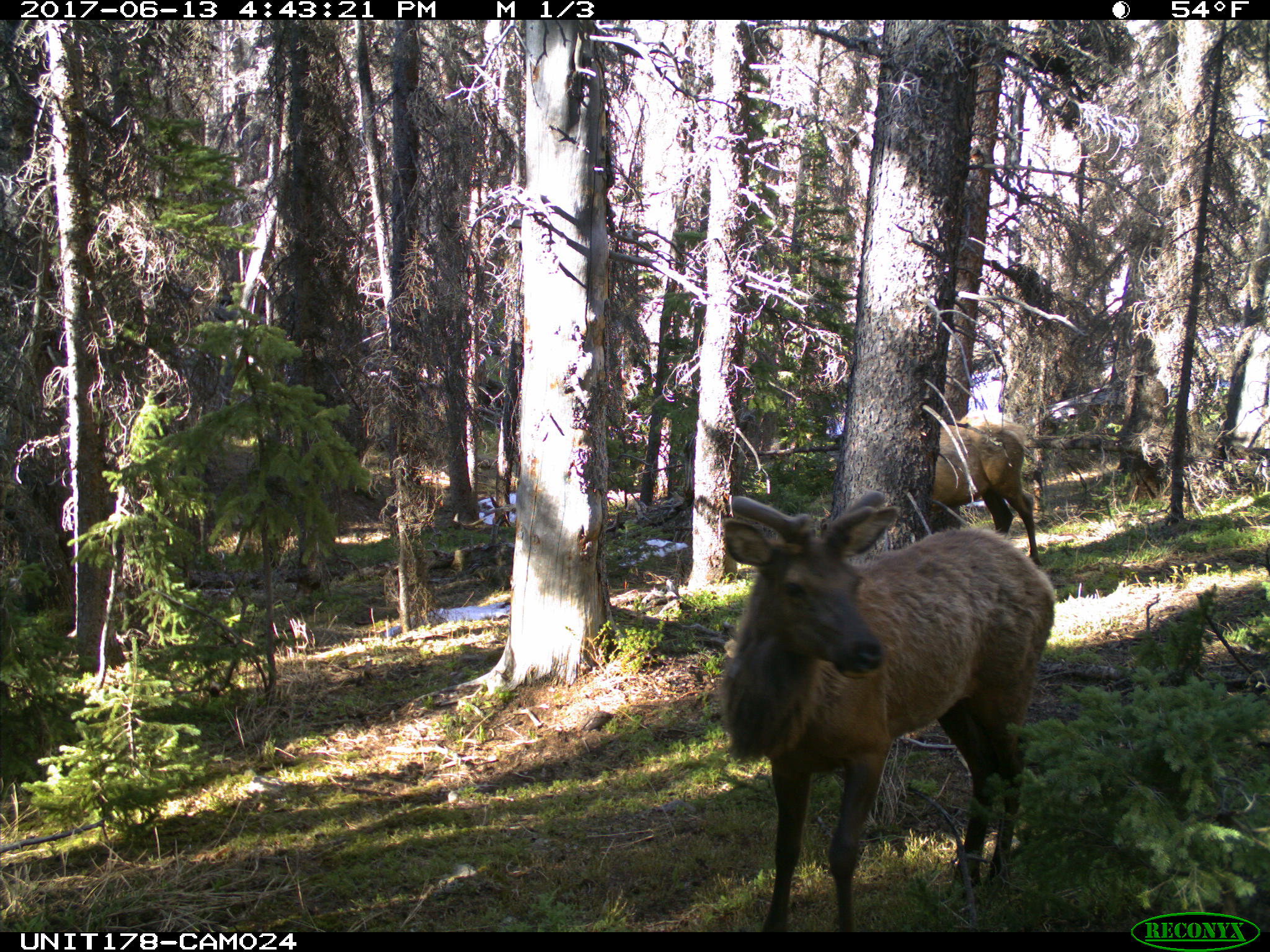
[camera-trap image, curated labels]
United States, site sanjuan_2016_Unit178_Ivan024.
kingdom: Animalia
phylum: Chordata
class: Mammalia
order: Artiodactyla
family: Cervidae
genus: Cervus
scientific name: Cervus elaphus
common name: red deer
Cervus elaphus (red deer).